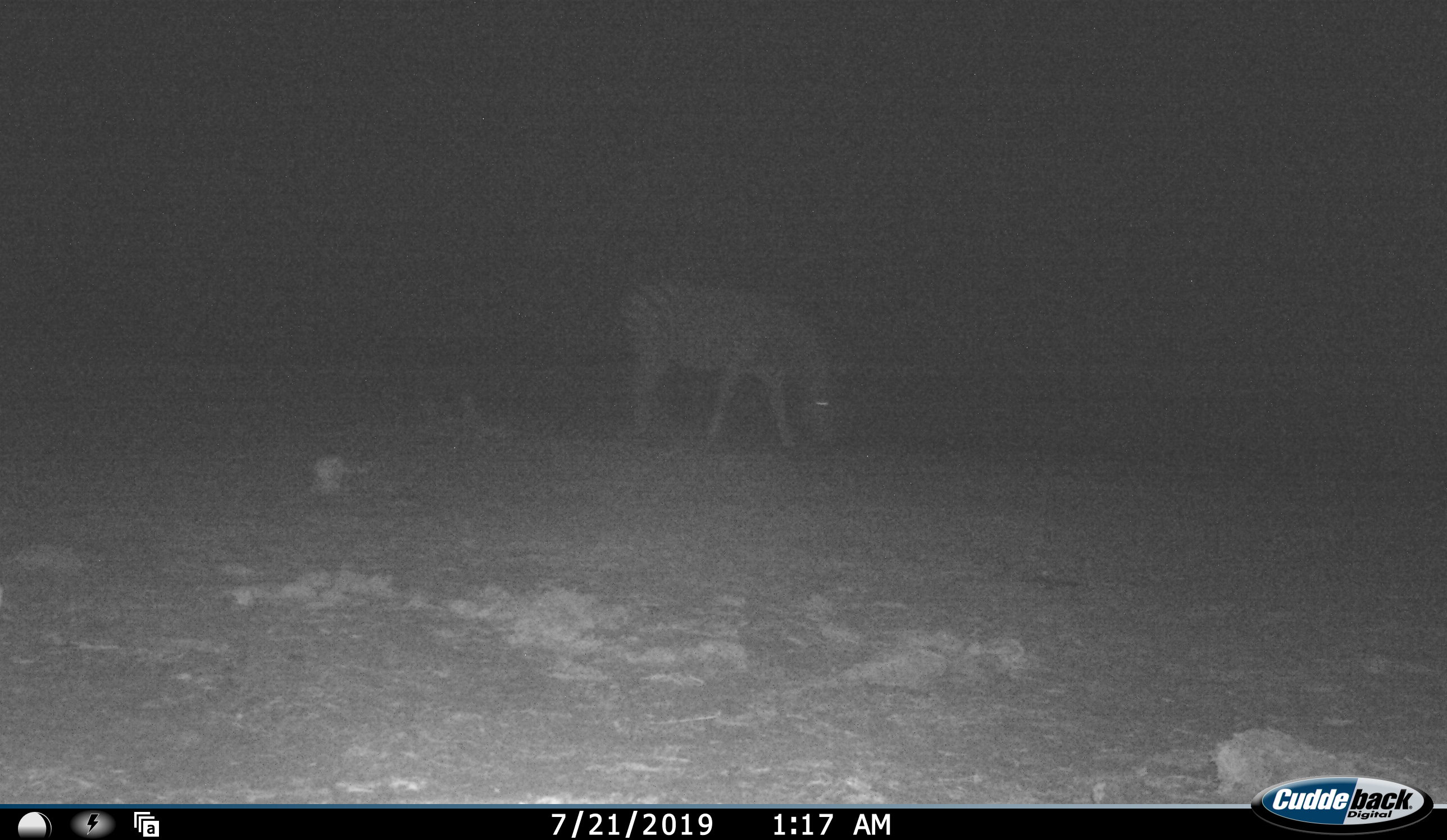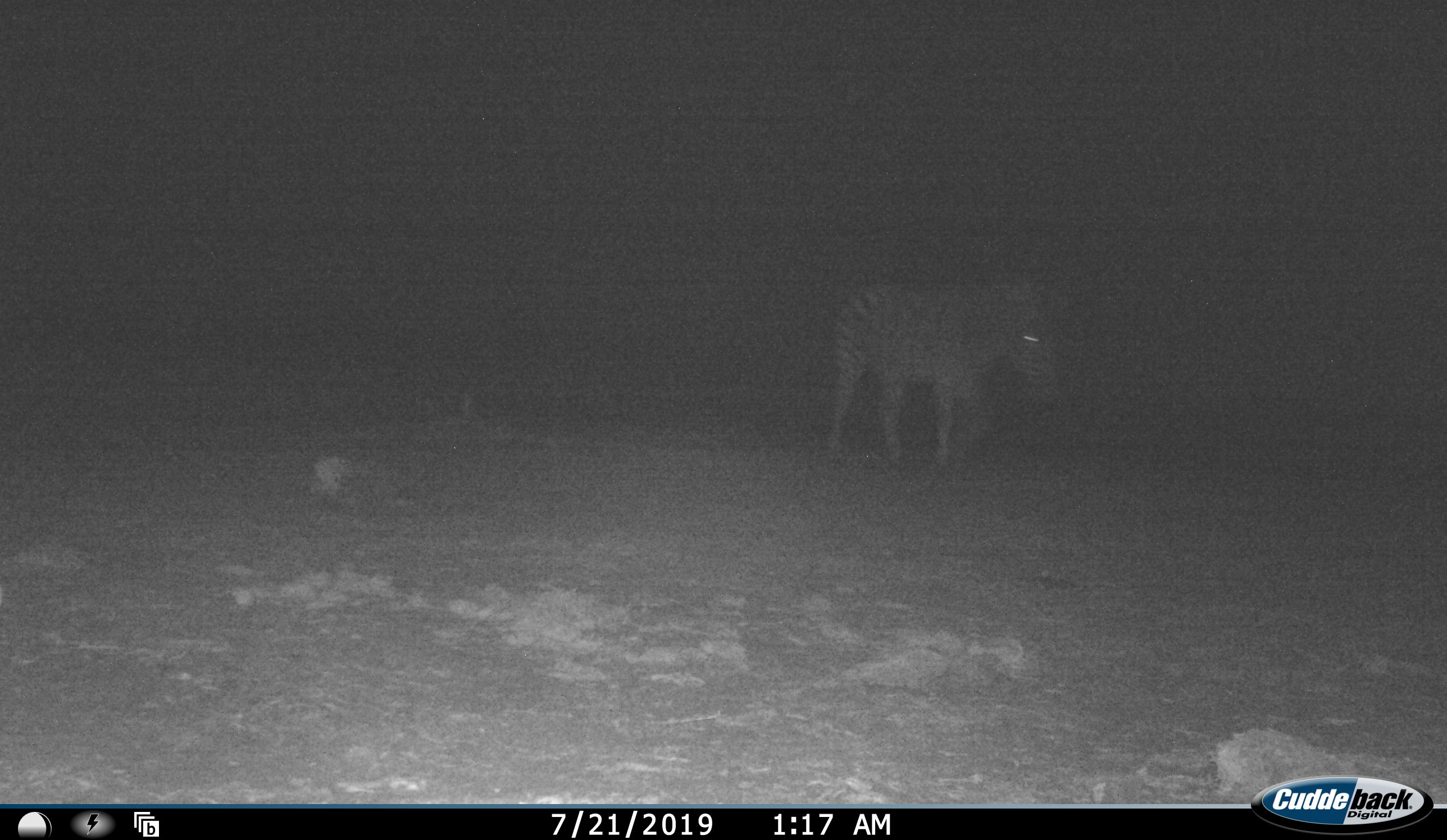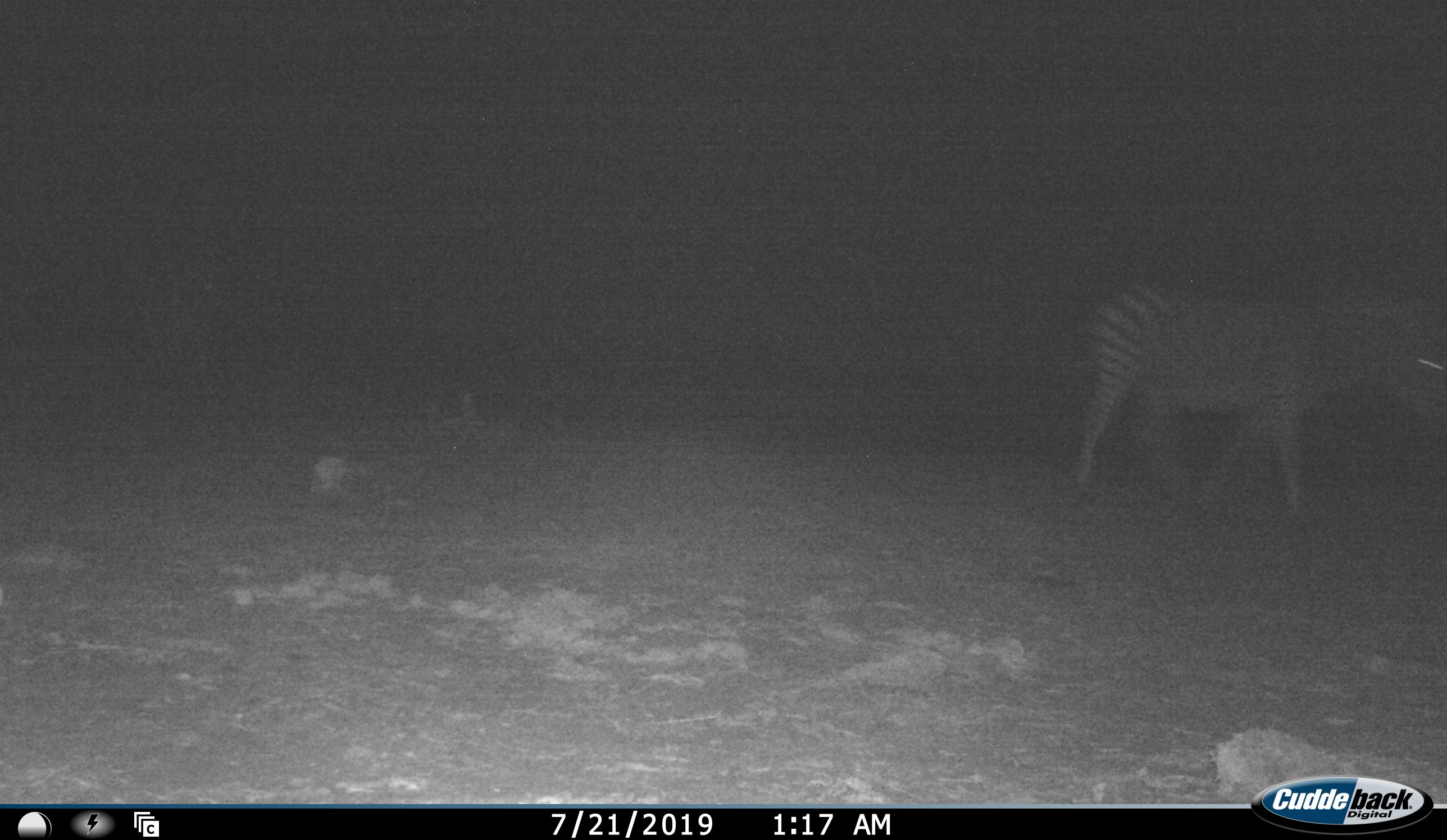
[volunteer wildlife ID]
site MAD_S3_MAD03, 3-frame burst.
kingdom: Animalia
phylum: Chordata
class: Mammalia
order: Perissodactyla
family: Equidae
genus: Equus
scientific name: Equus quagga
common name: plains zebra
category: zebraplains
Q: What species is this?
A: Zebraplains (plains zebra) (Equus quagga).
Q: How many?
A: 1.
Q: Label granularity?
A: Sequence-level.